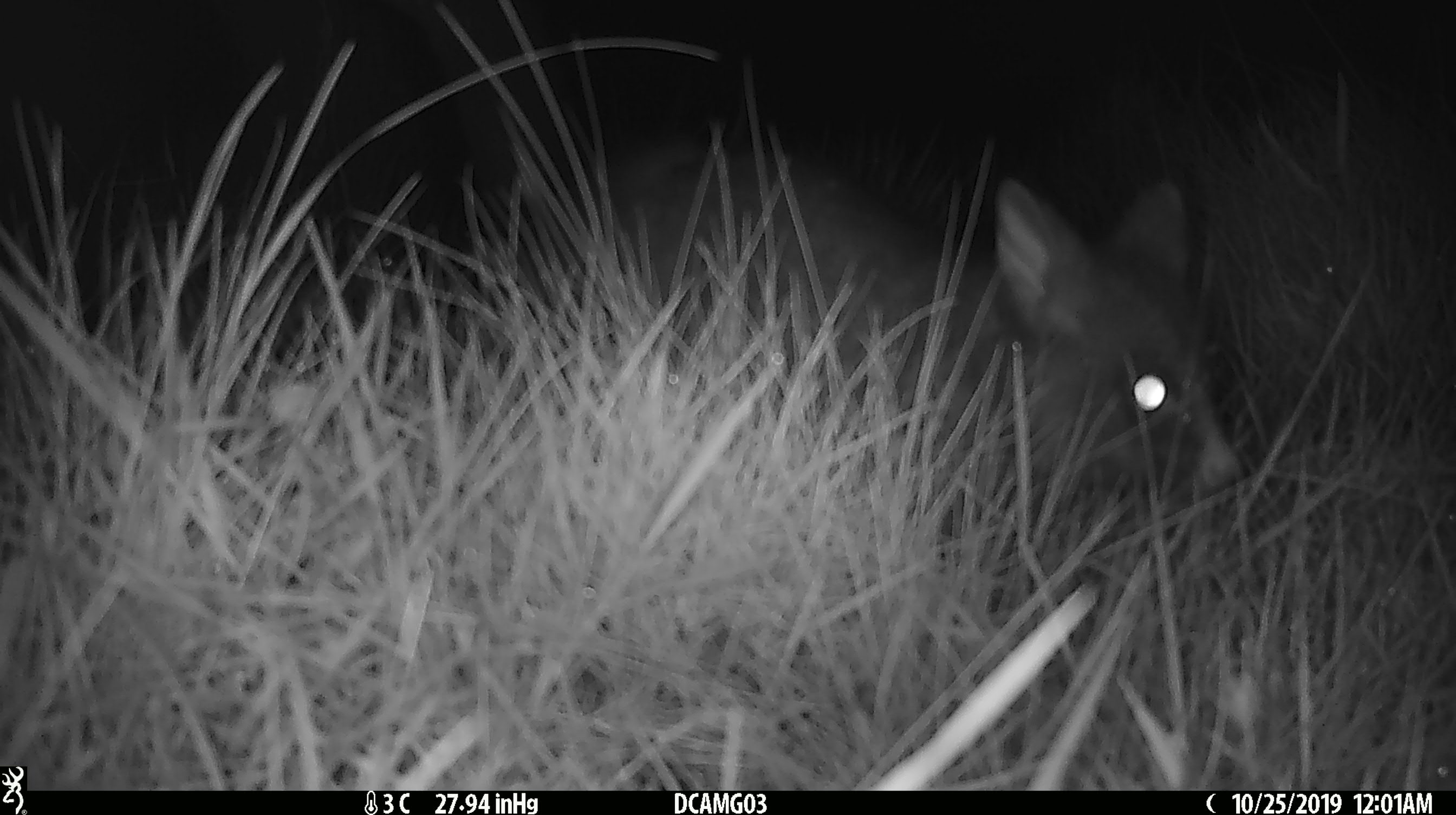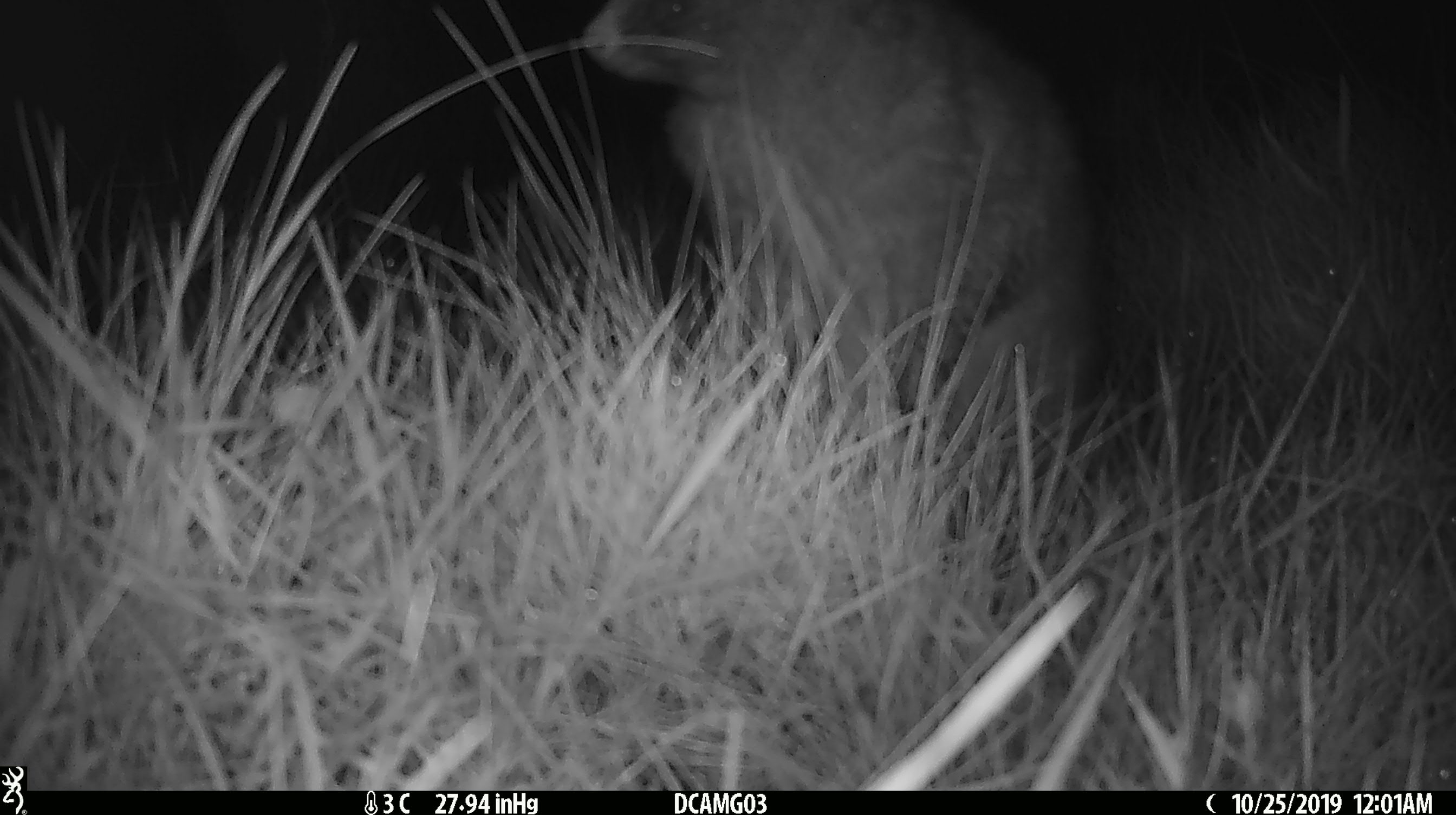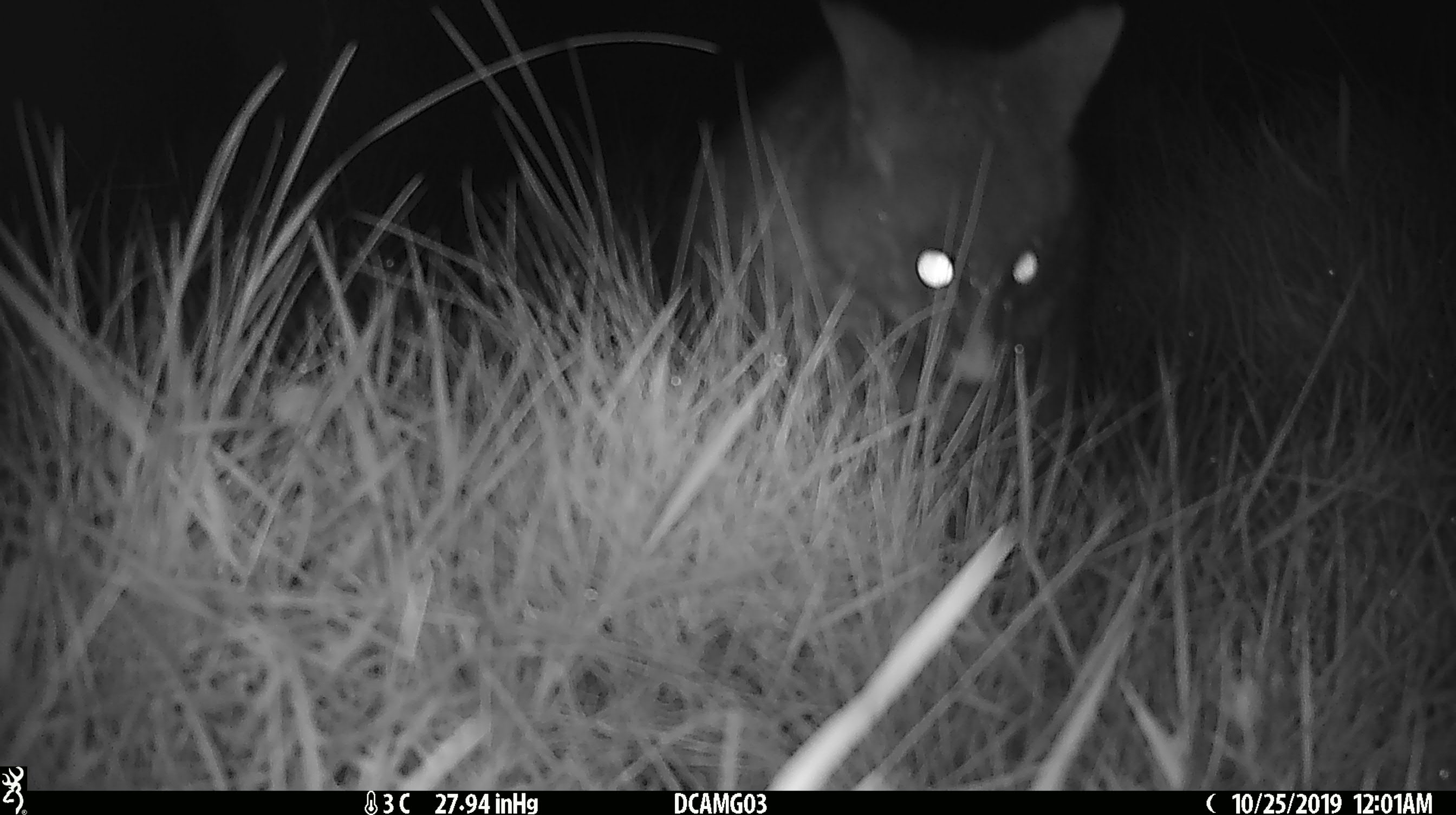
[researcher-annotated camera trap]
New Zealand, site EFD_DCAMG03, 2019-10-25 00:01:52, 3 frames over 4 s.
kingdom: Animalia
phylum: Chordata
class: Mammalia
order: Diprotodontia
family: Phalangeridae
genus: Trichosurus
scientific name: Trichosurus vulpecula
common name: common brushtail possum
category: possum